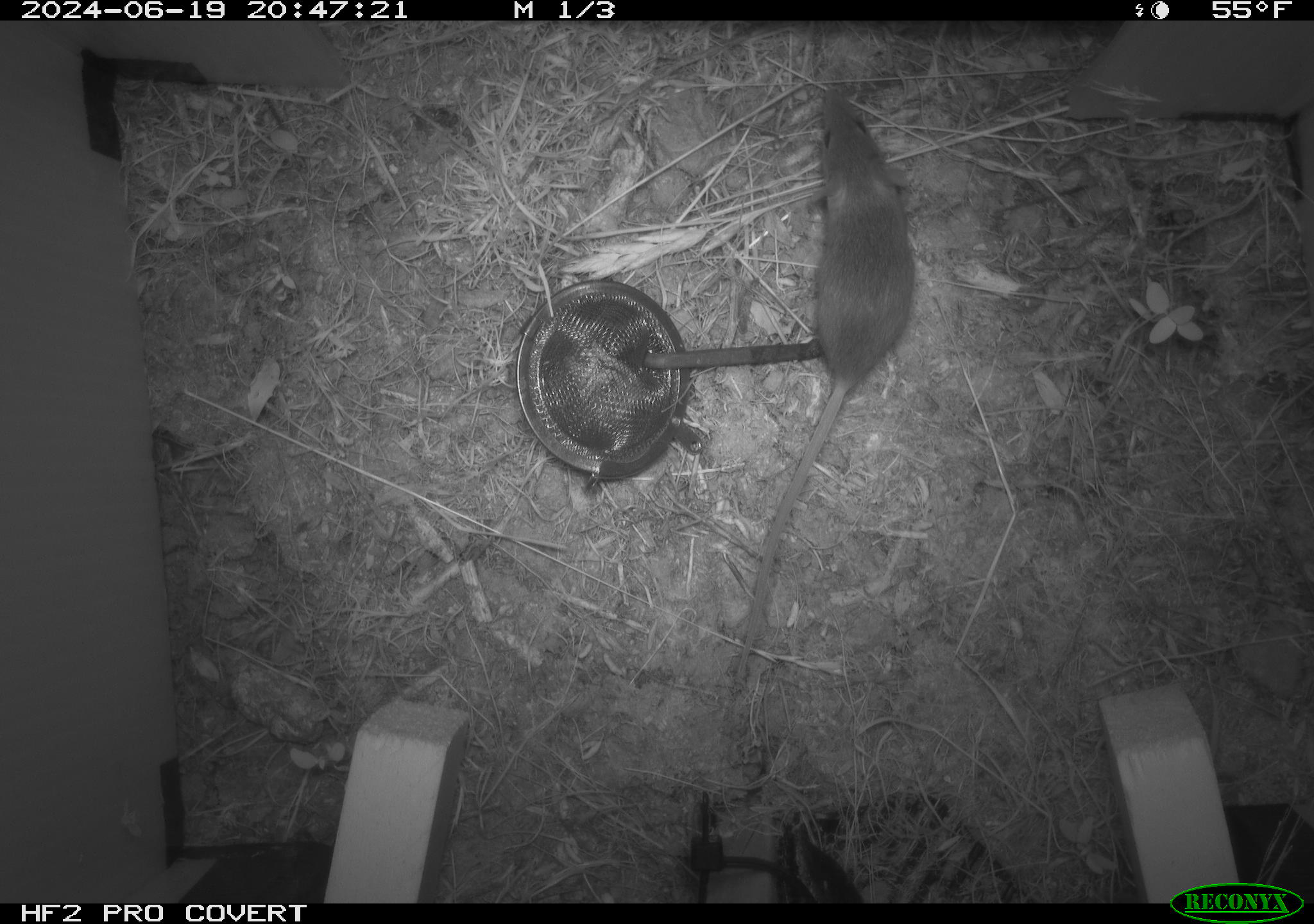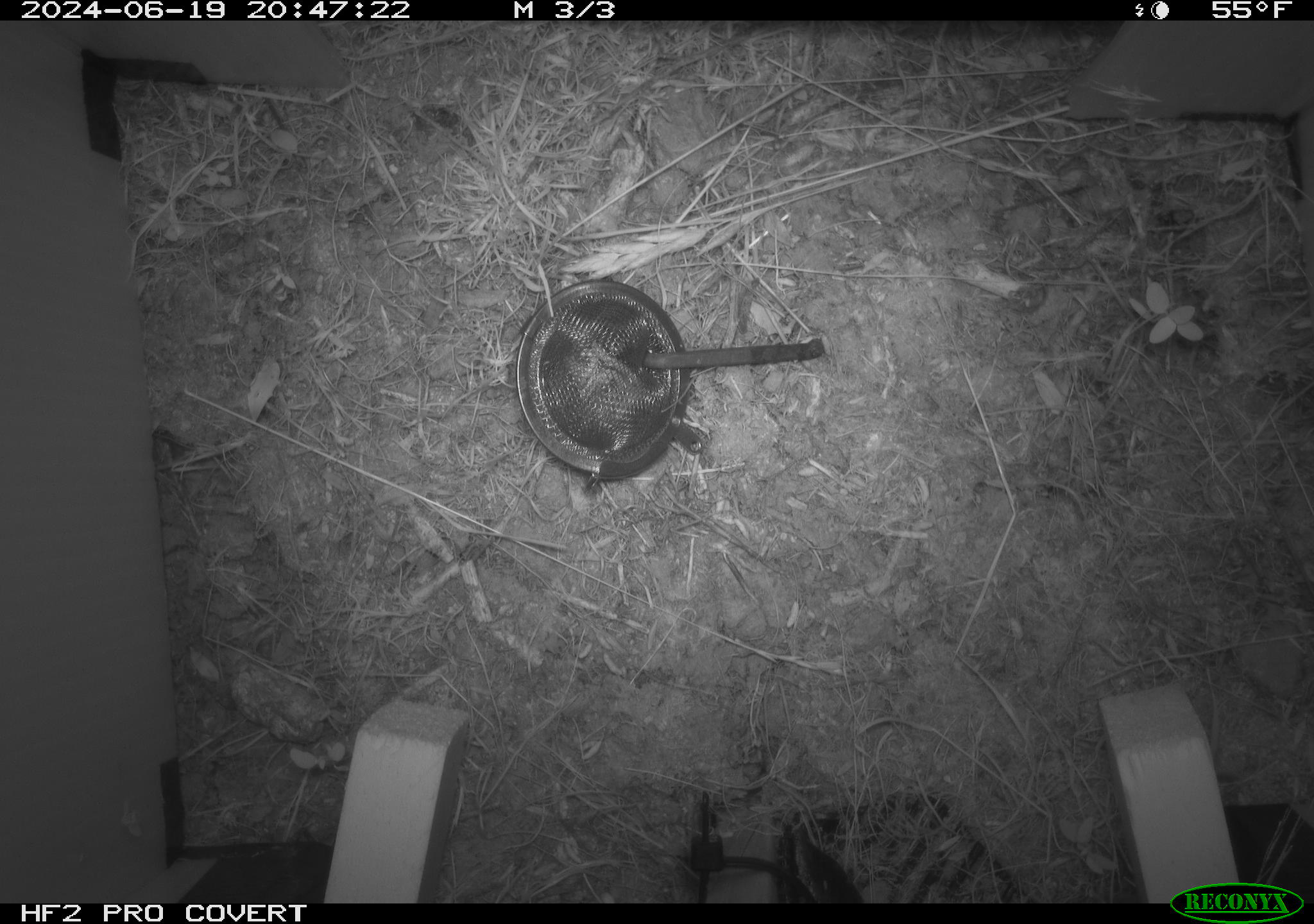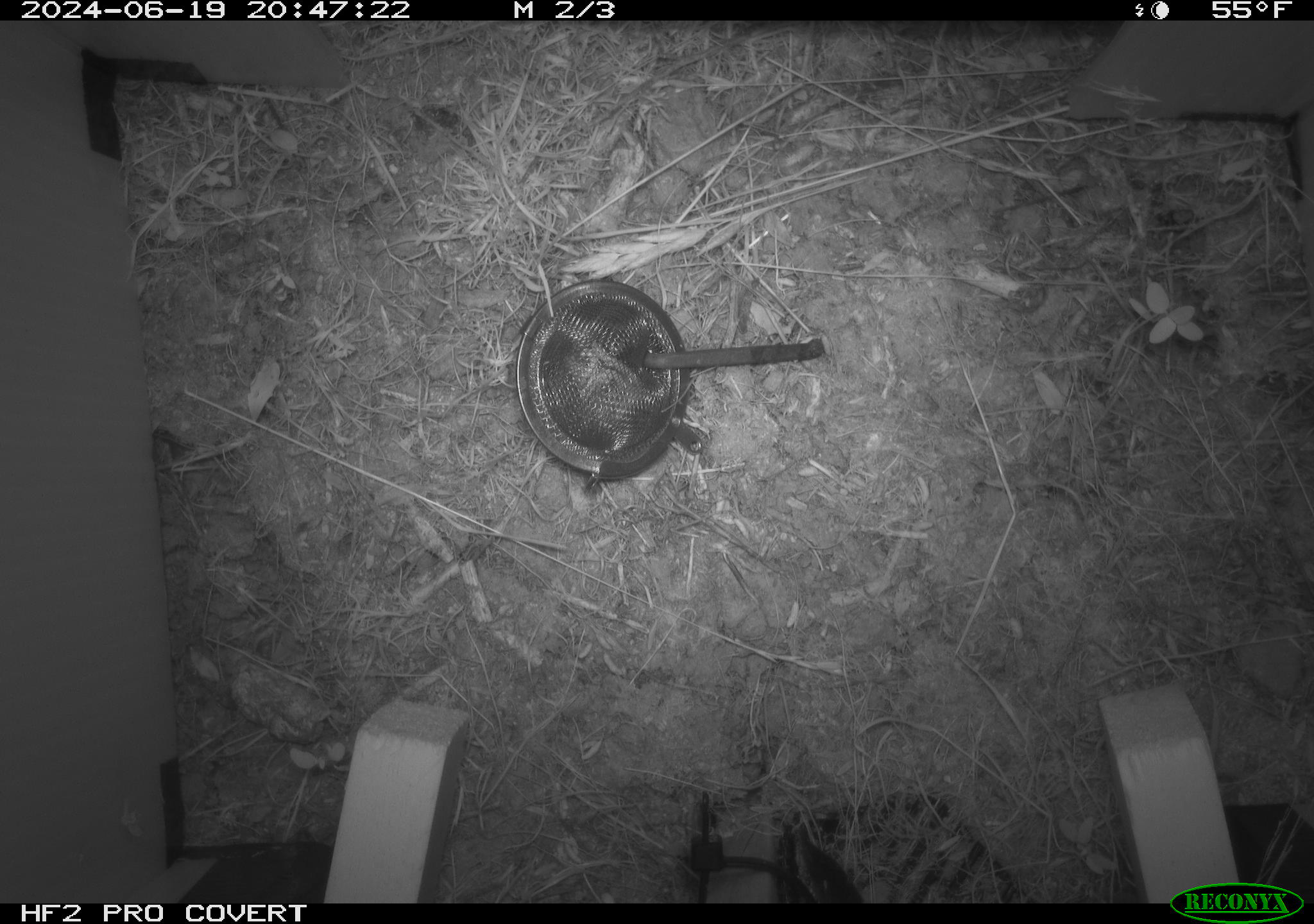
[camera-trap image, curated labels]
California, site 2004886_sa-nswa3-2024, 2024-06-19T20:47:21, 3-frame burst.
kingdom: Animalia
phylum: Chordata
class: Mammalia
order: Rodentia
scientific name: Rodentia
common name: rodent